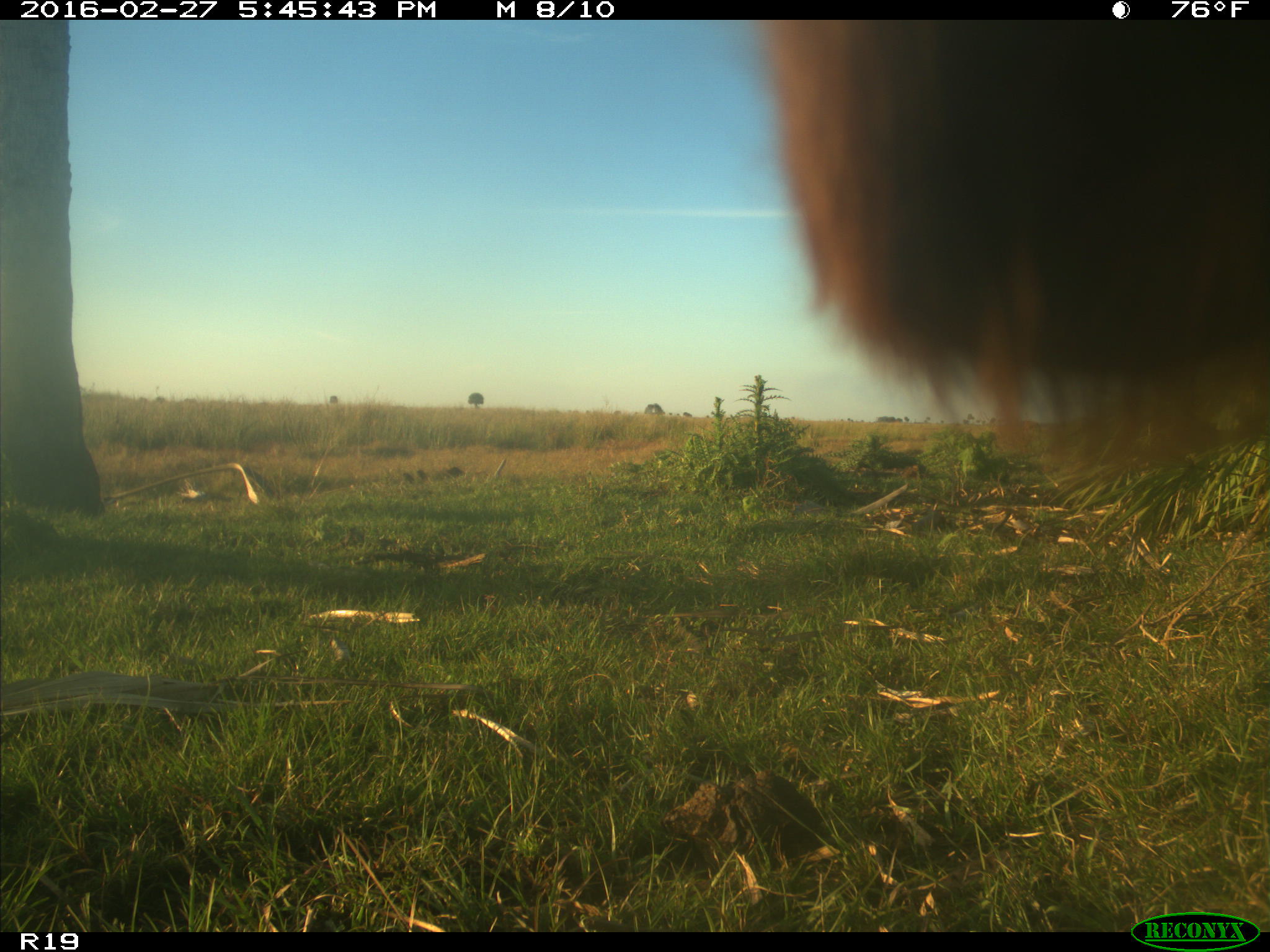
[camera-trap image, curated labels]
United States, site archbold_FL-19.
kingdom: Animalia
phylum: Chordata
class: Mammalia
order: Artiodactyla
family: Bovidae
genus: Bos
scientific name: Bos taurus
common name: domestic cow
Bos taurus (domestic cow).